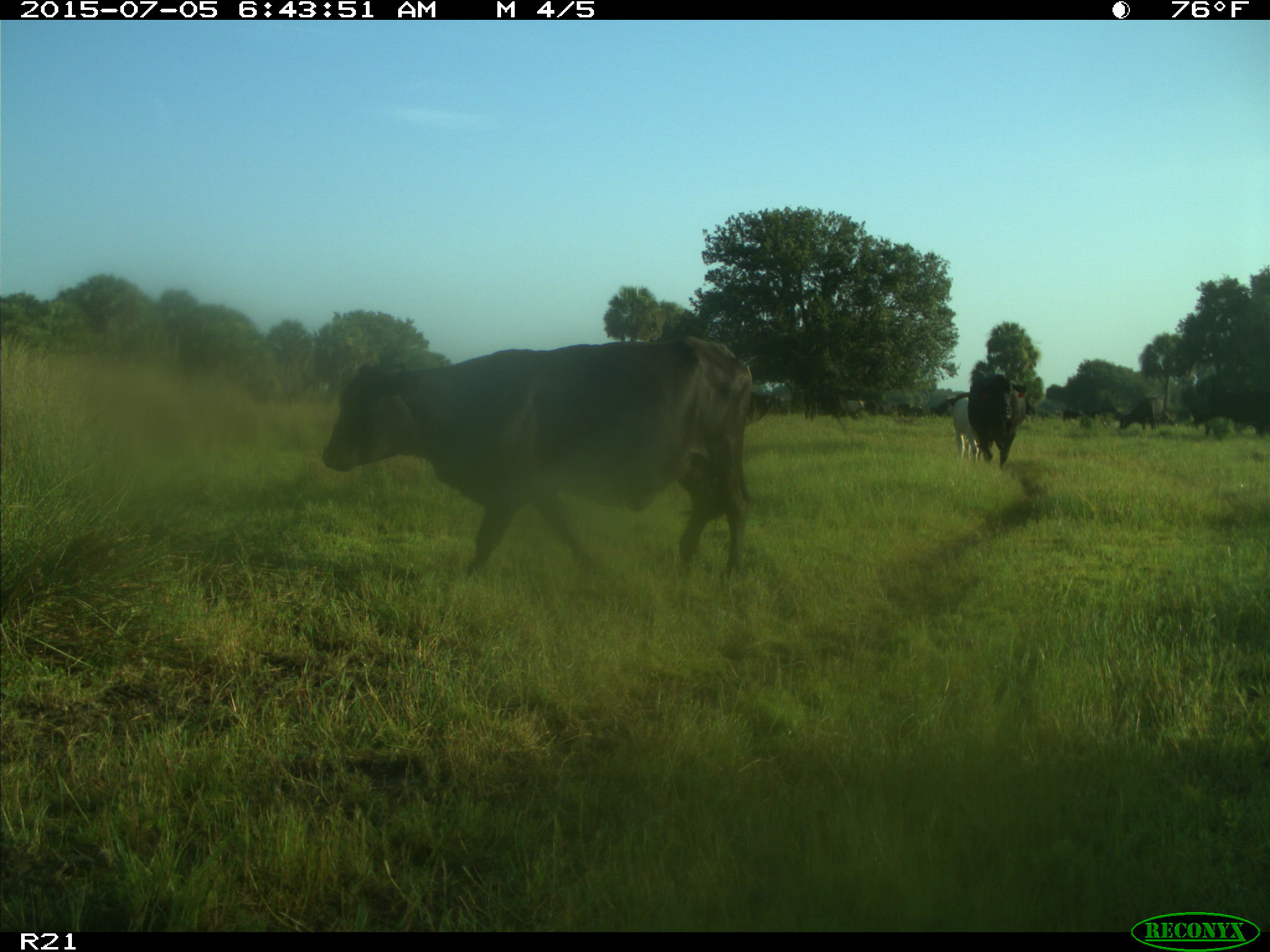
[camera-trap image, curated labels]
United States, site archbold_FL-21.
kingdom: Animalia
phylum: Chordata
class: Mammalia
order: Artiodactyla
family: Bovidae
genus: Bos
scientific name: Bos taurus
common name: domestic cow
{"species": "Bos taurus (domestic cow)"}